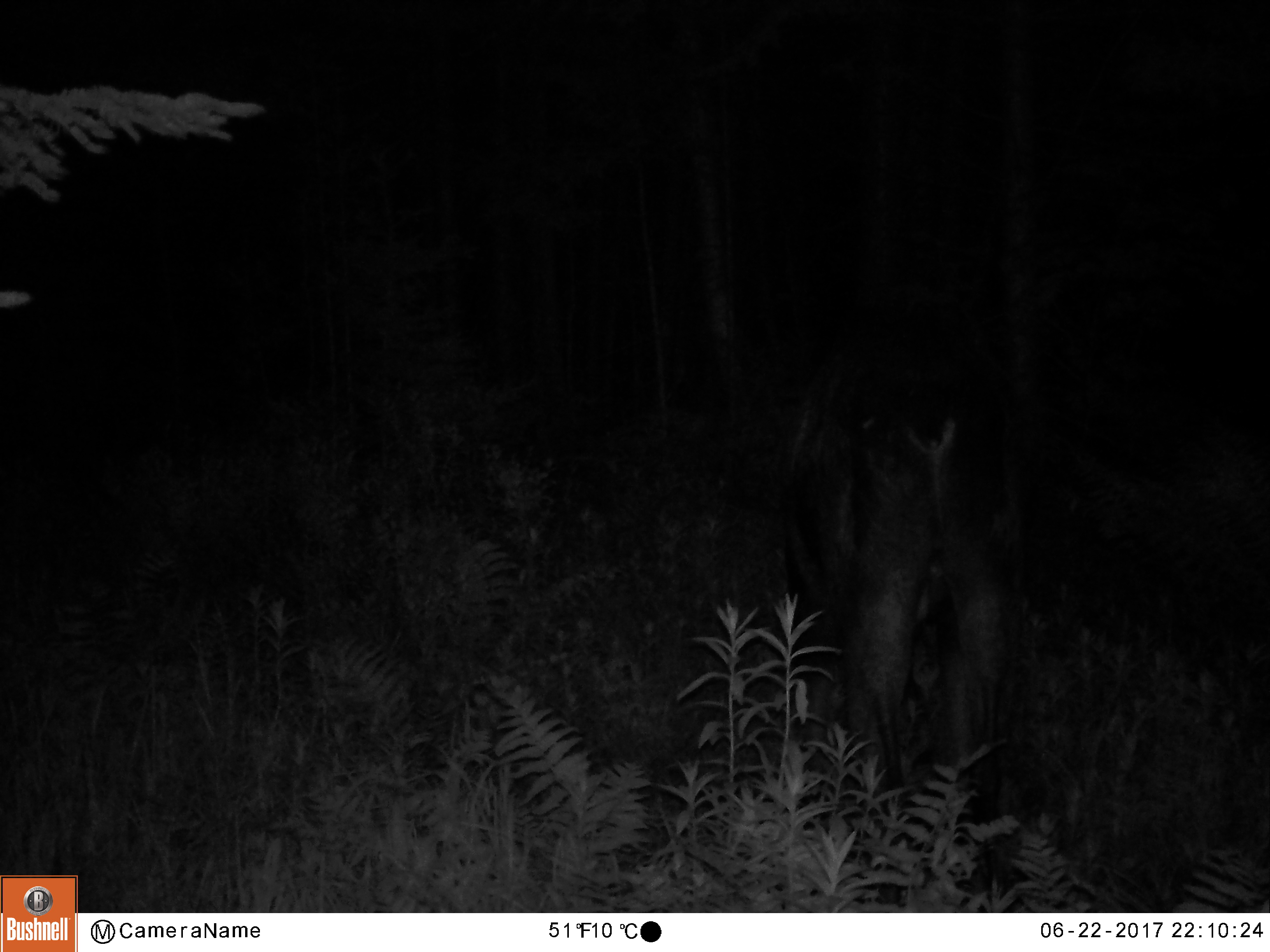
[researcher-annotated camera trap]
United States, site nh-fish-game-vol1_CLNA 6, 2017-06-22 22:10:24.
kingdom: Animalia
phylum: Chordata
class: Mammalia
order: Artiodactyla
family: Cervidae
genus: Alces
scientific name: Alces alces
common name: moose